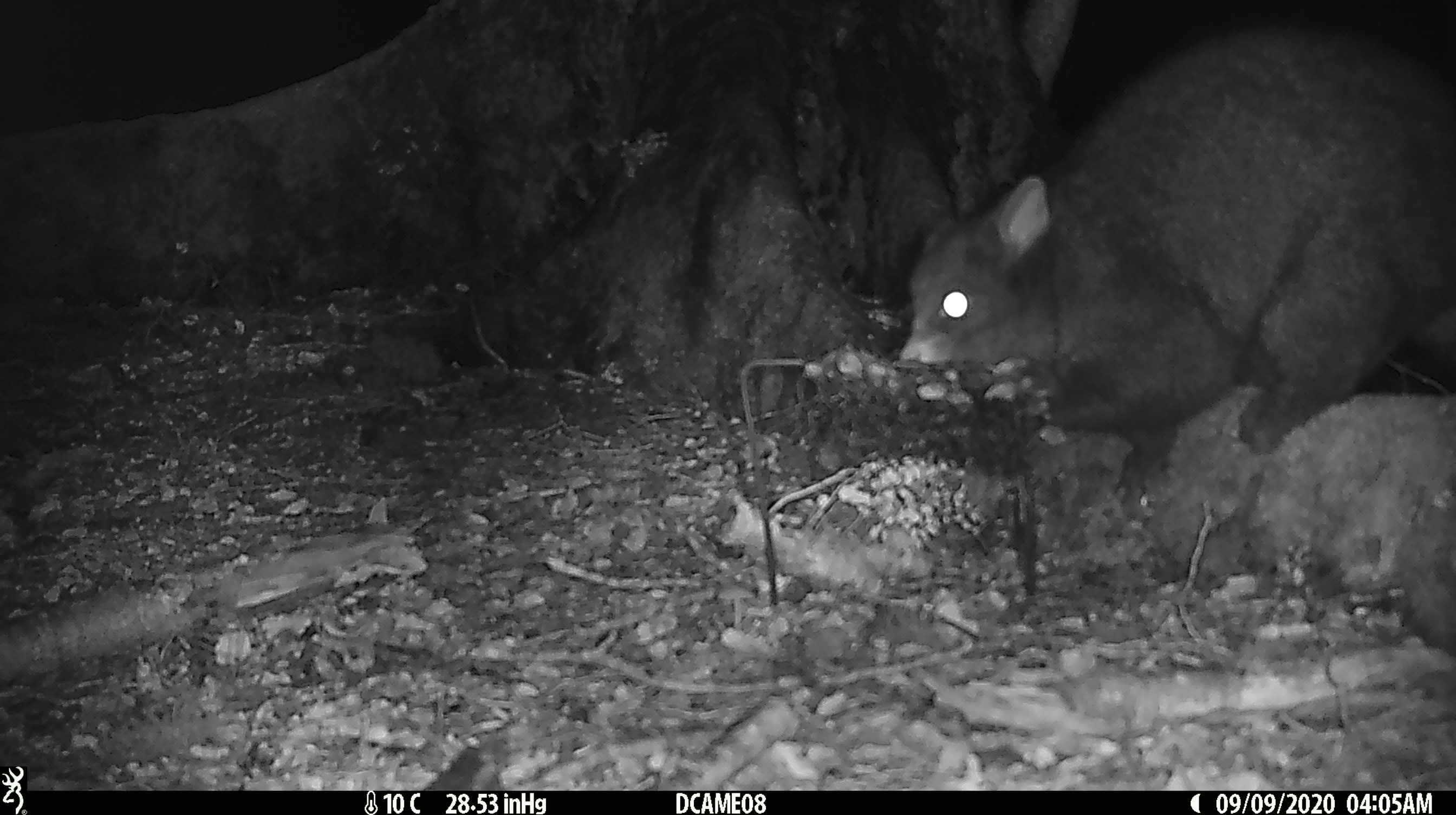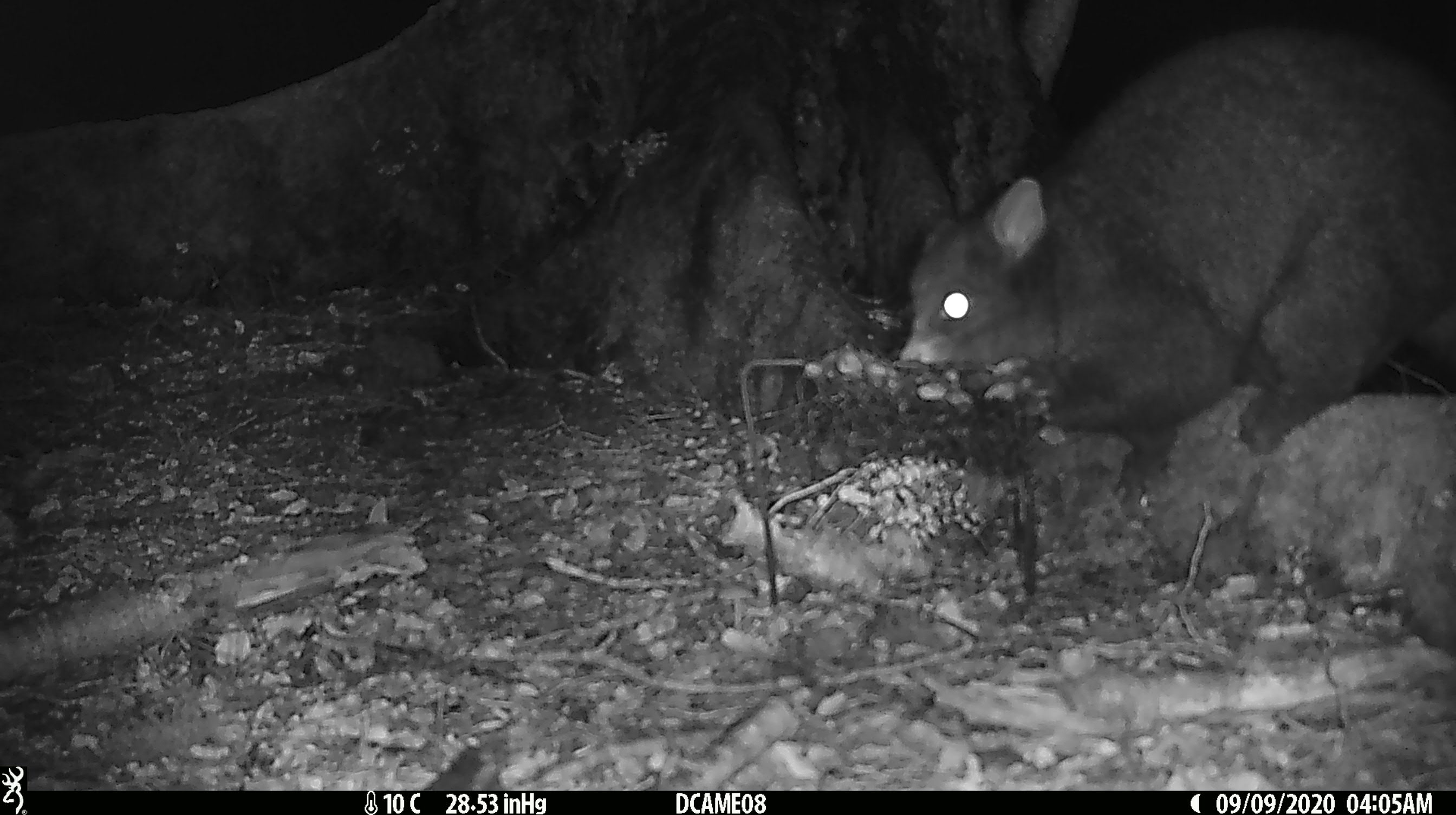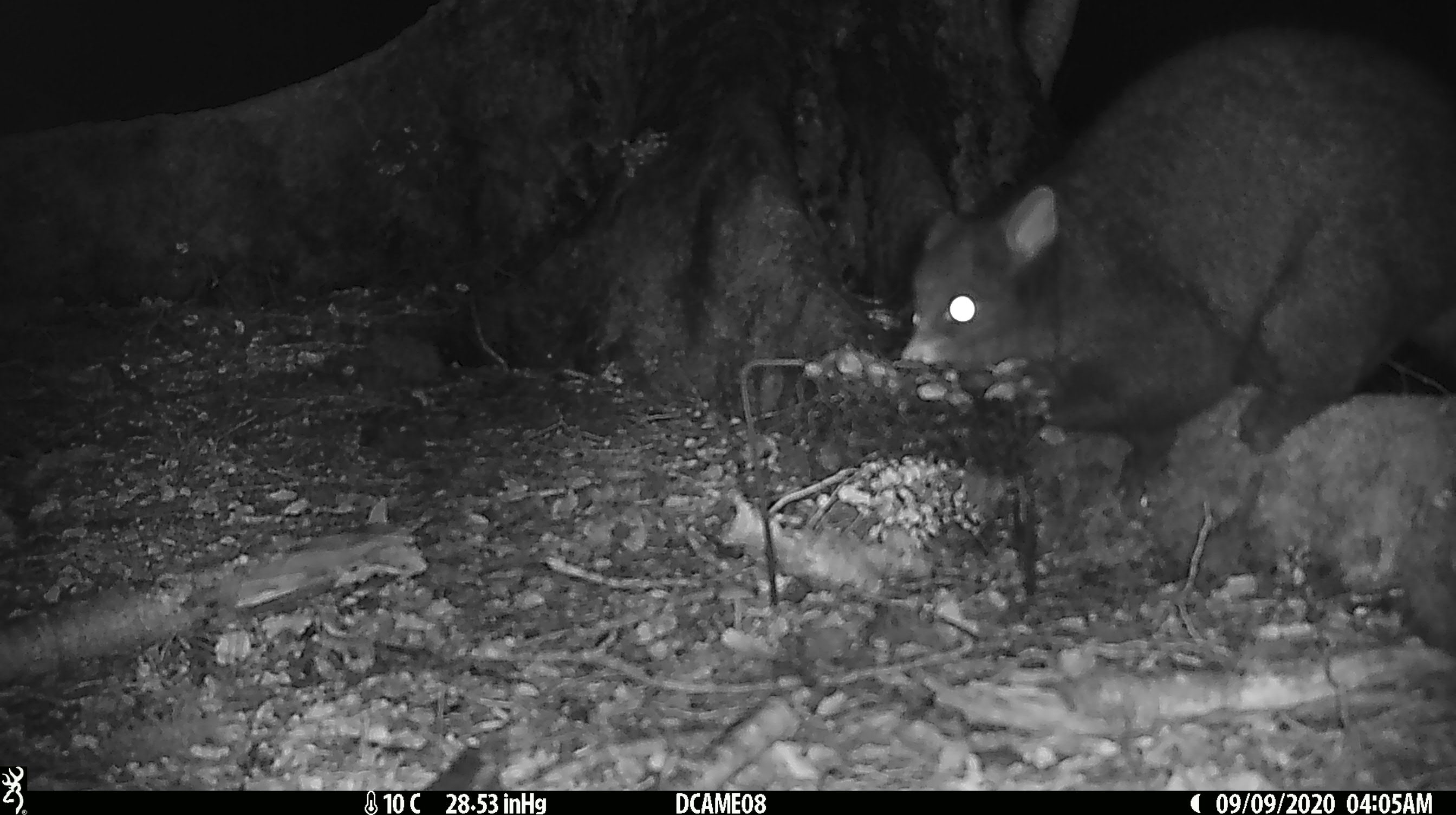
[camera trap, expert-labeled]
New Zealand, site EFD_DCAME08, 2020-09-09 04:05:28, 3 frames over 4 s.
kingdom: Animalia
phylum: Chordata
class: Mammalia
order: Diprotodontia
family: Phalangeridae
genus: Trichosurus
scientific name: Trichosurus vulpecula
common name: common brushtail possum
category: possum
Possum (common brushtail possum) (Trichosurus vulpecula).